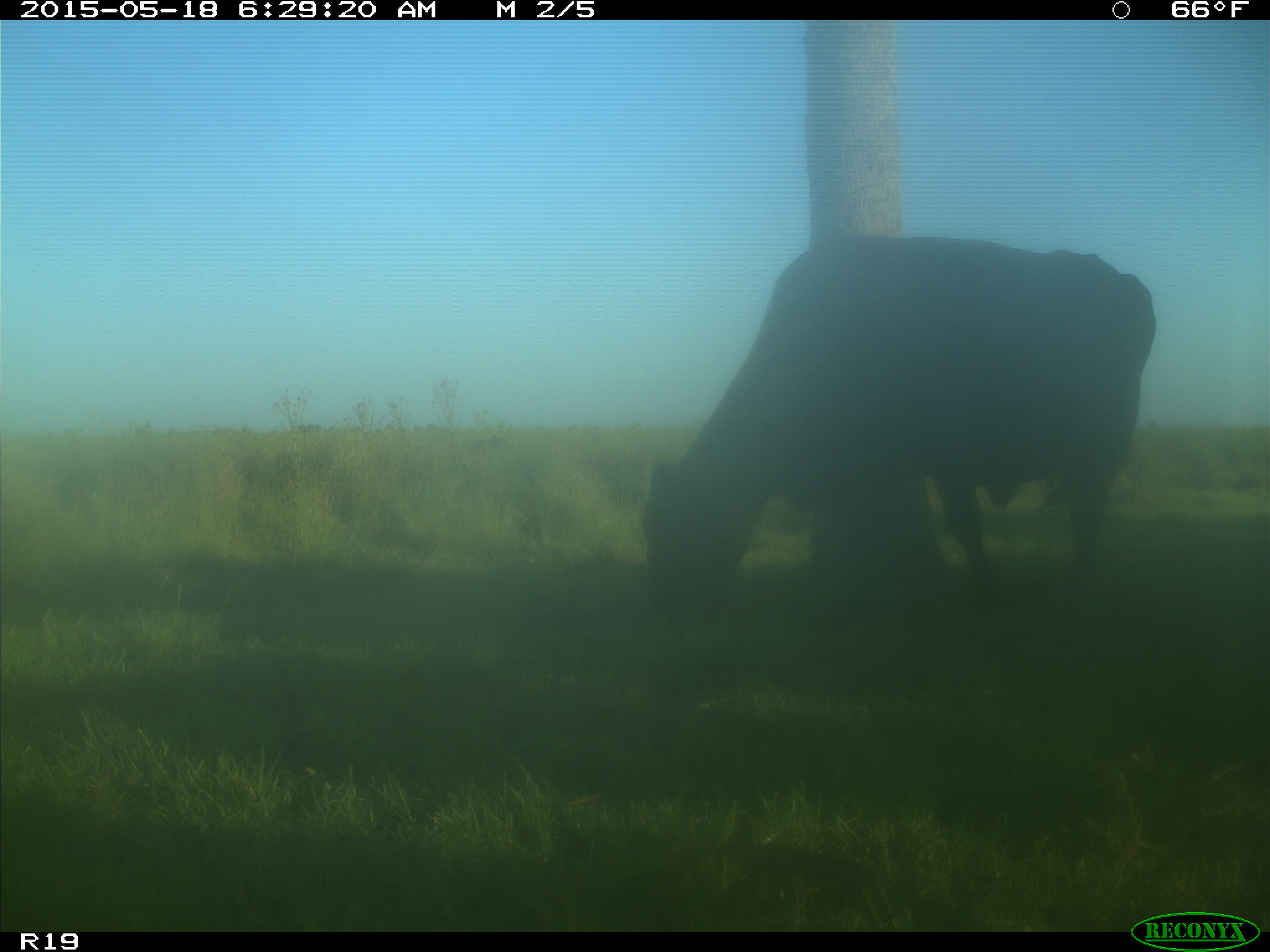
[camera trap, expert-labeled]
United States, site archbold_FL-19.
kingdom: Animalia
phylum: Chordata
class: Mammalia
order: Artiodactyla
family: Bovidae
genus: Bos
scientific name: Bos taurus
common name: domestic cow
Bos taurus (domestic cow).